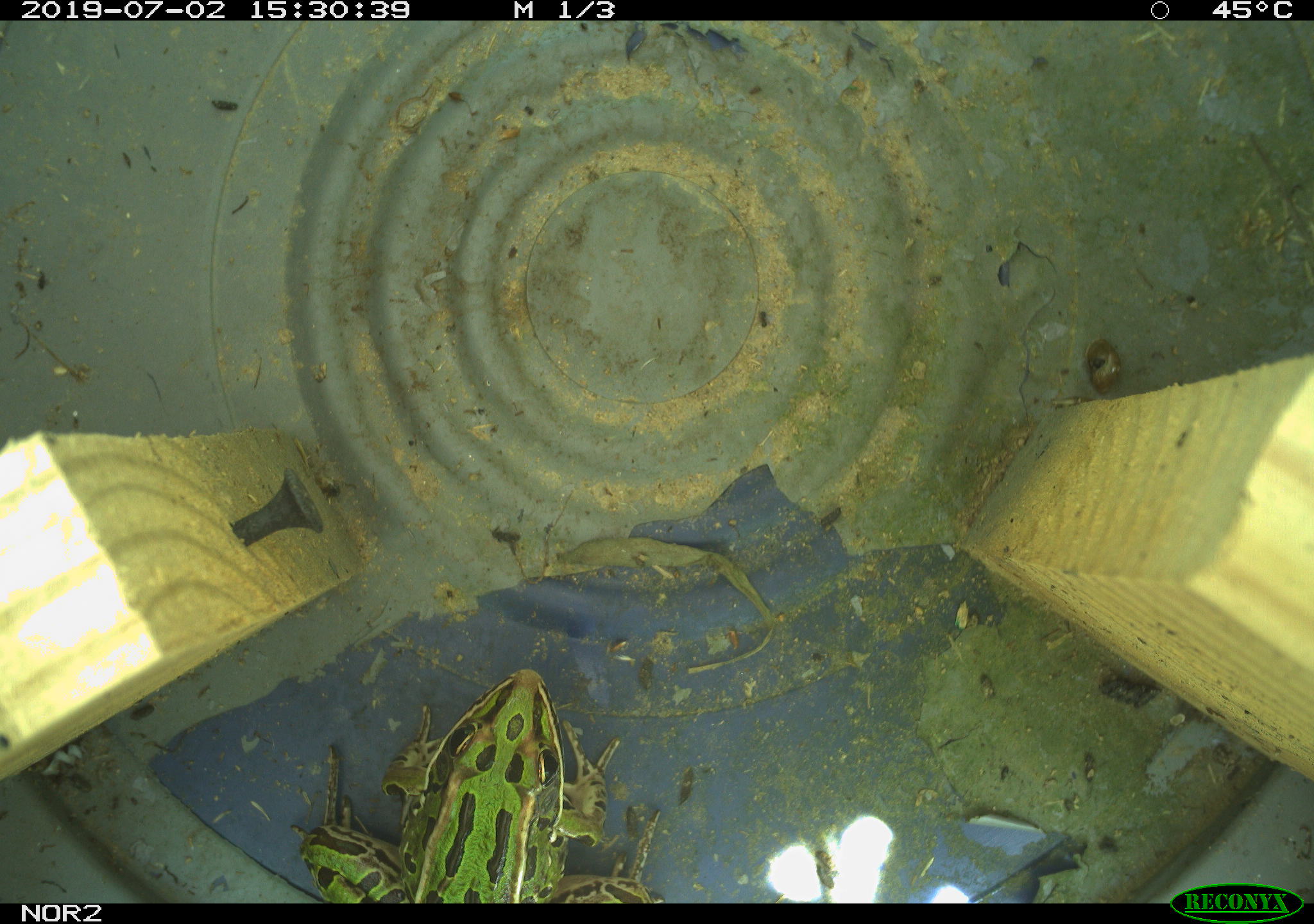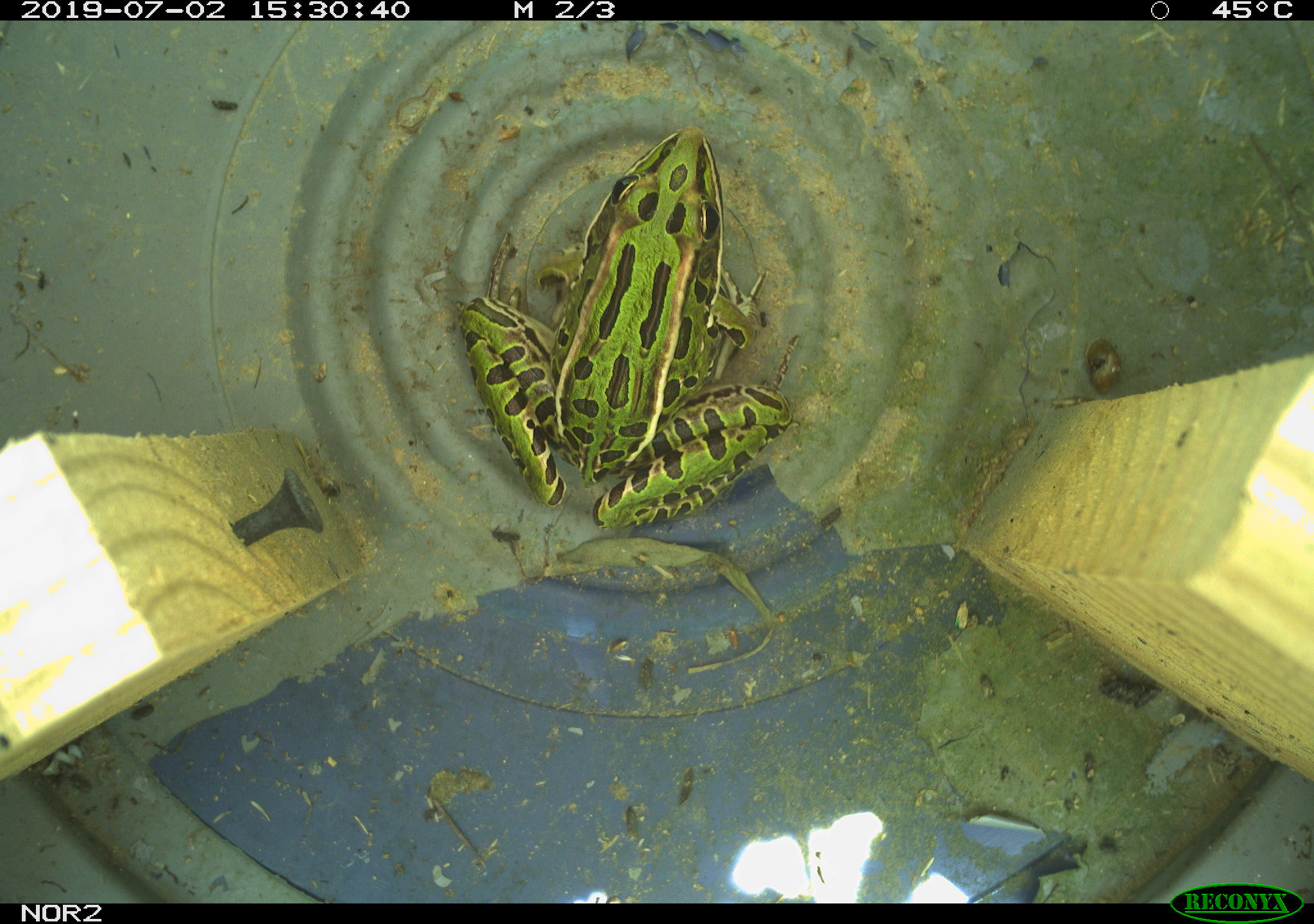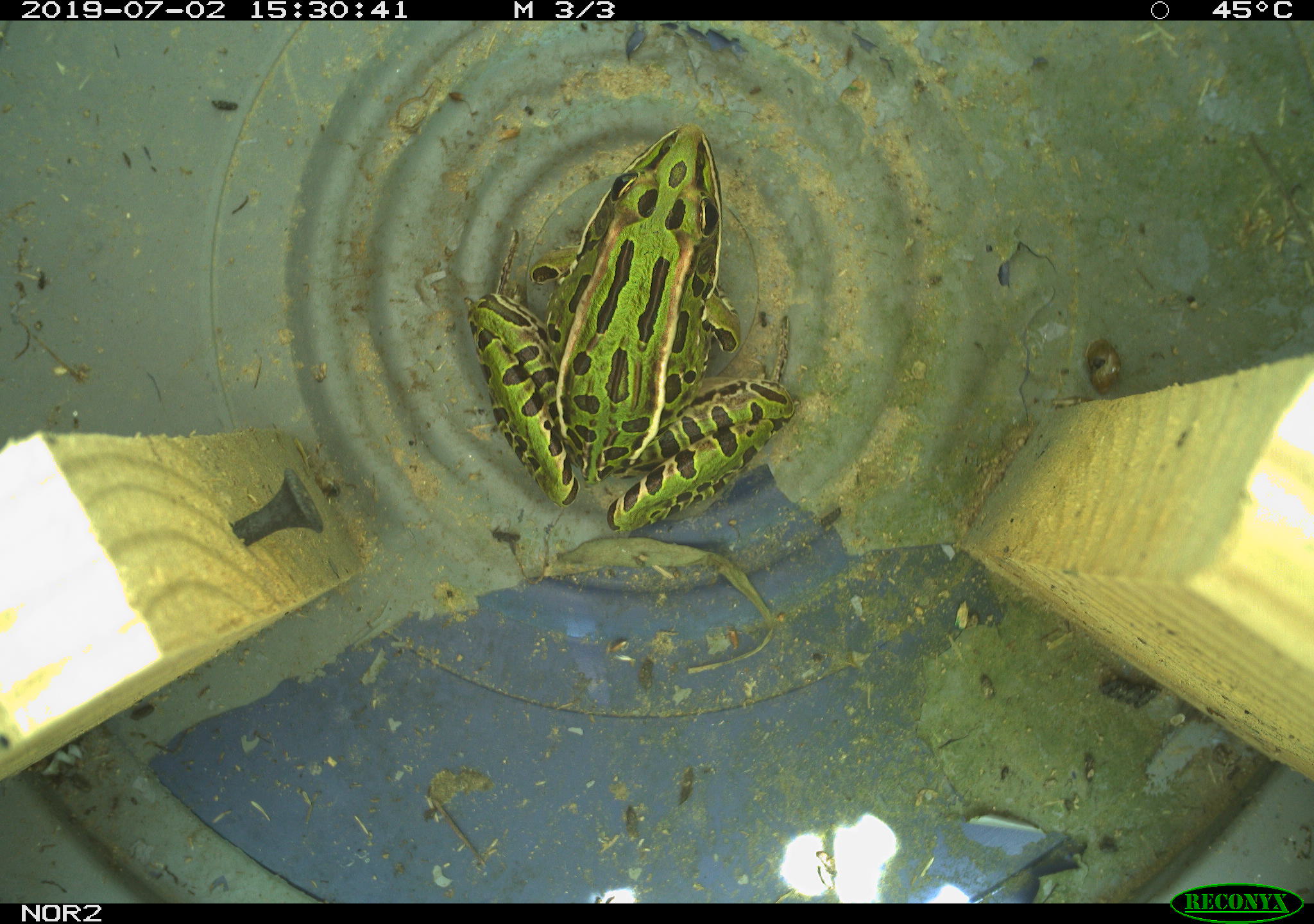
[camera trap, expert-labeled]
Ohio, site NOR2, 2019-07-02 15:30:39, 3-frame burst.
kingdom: Animalia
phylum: Chordata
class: Amphibia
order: Anura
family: Ranidae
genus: Lithobates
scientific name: Lithobates pipiens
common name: northern leopard frog